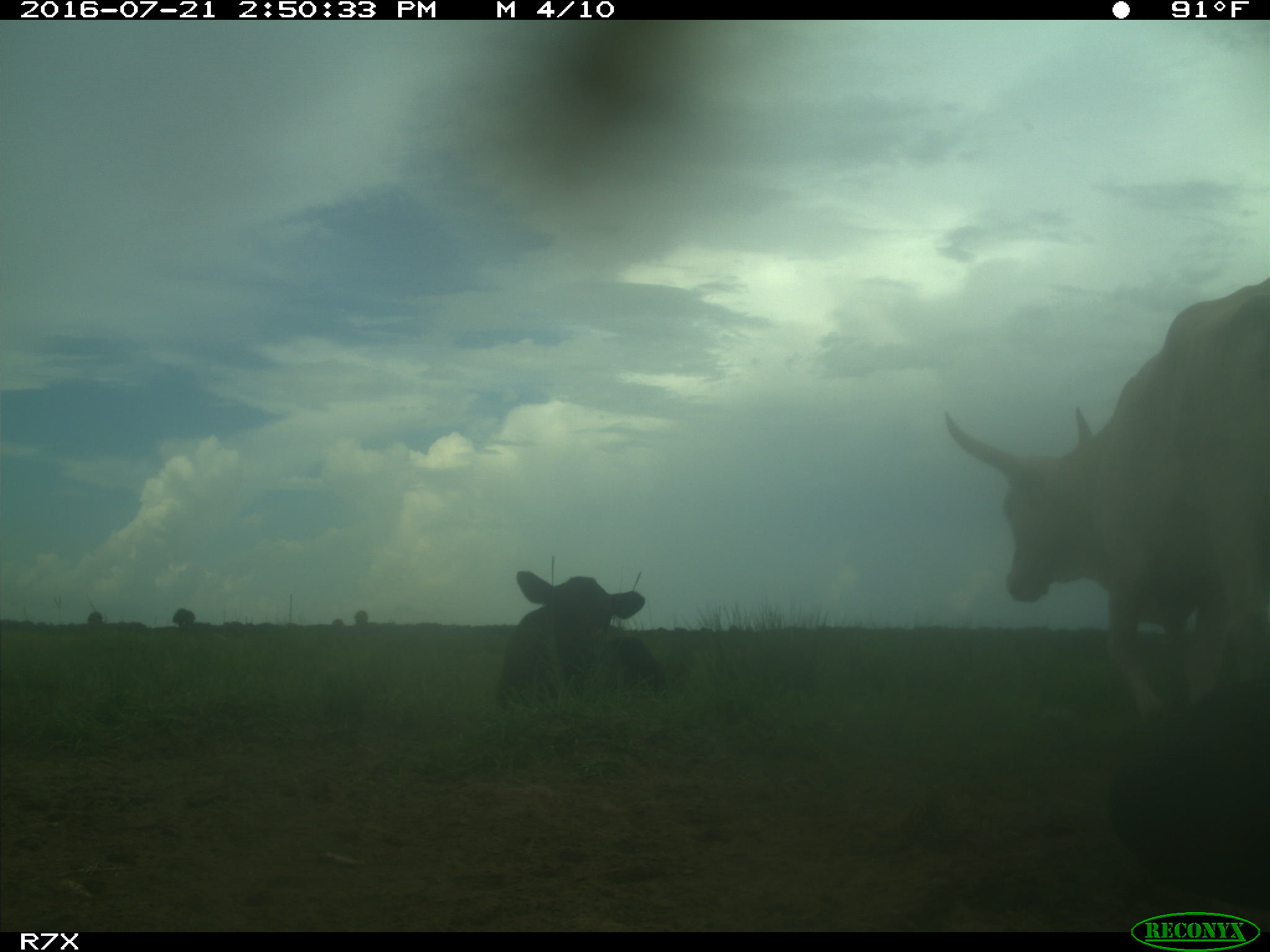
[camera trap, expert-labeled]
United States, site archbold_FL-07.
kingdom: Animalia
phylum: Chordata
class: Mammalia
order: Artiodactyla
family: Bovidae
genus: Bos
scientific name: Bos taurus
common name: domestic cow